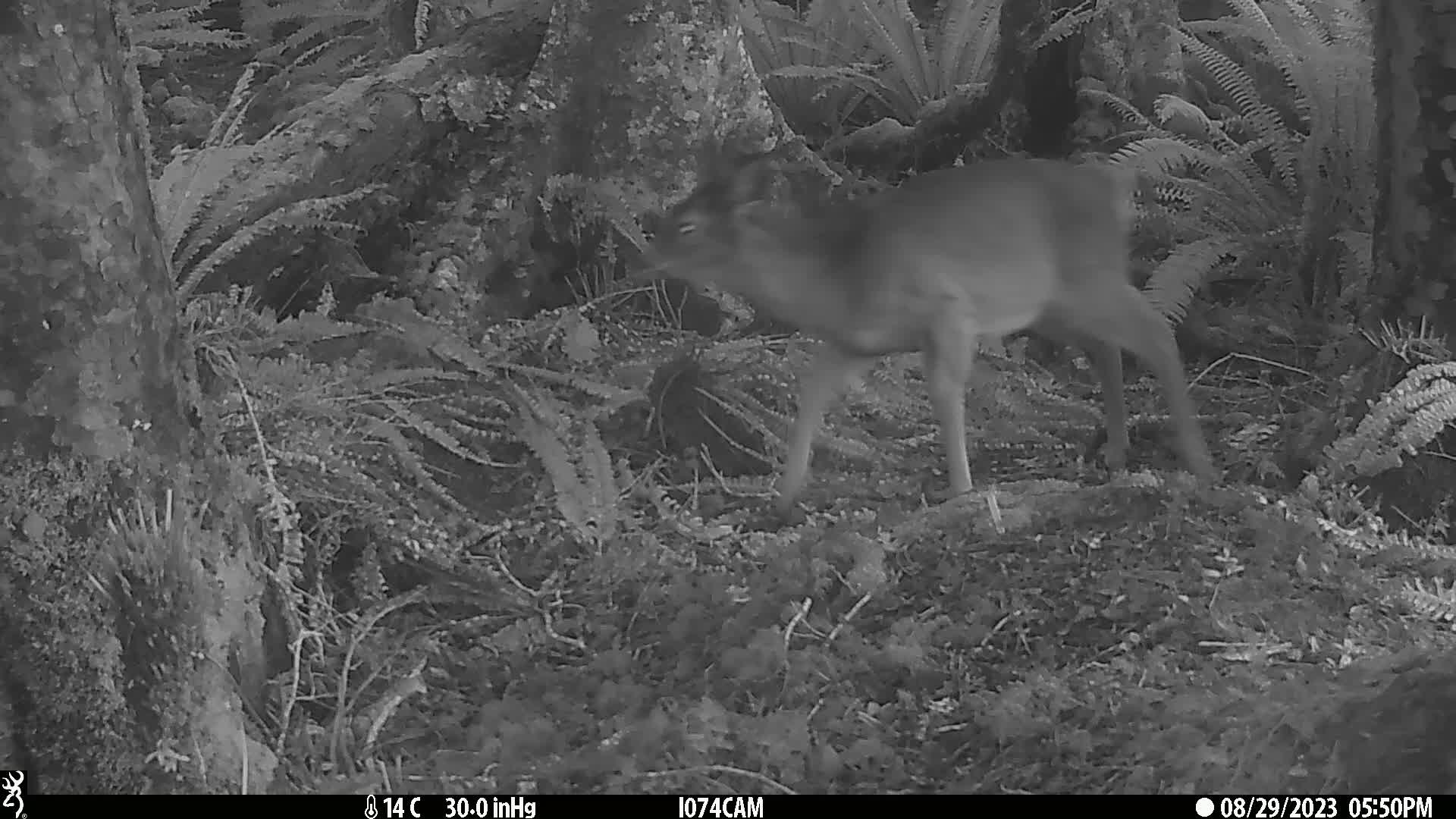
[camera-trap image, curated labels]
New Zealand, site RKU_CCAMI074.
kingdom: Animalia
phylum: Chordata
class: Mammalia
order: Artiodactyla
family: Cervidae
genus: Odocoileus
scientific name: Odocoileus virginianus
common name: white-tailed deer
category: white tailed deer